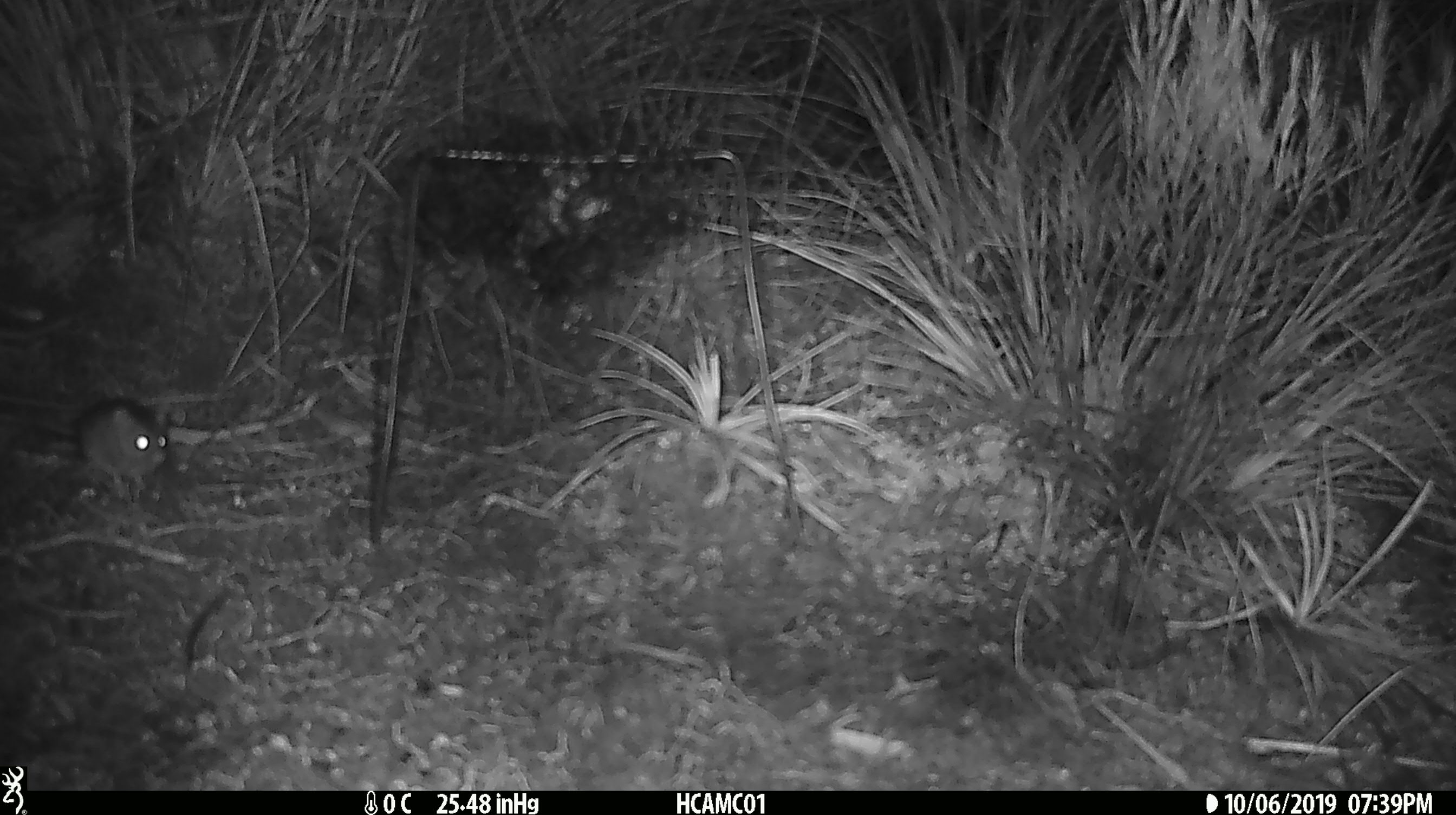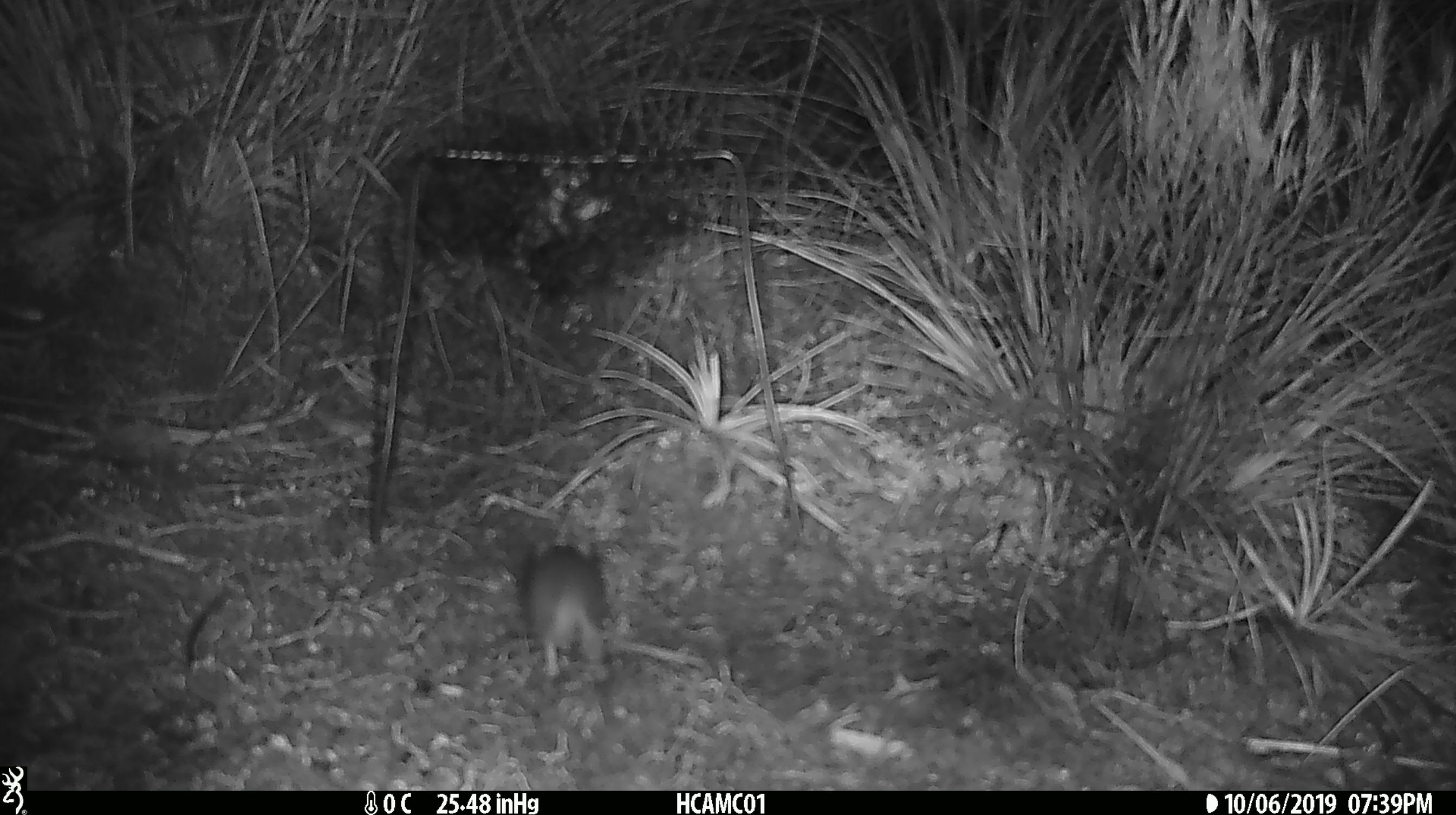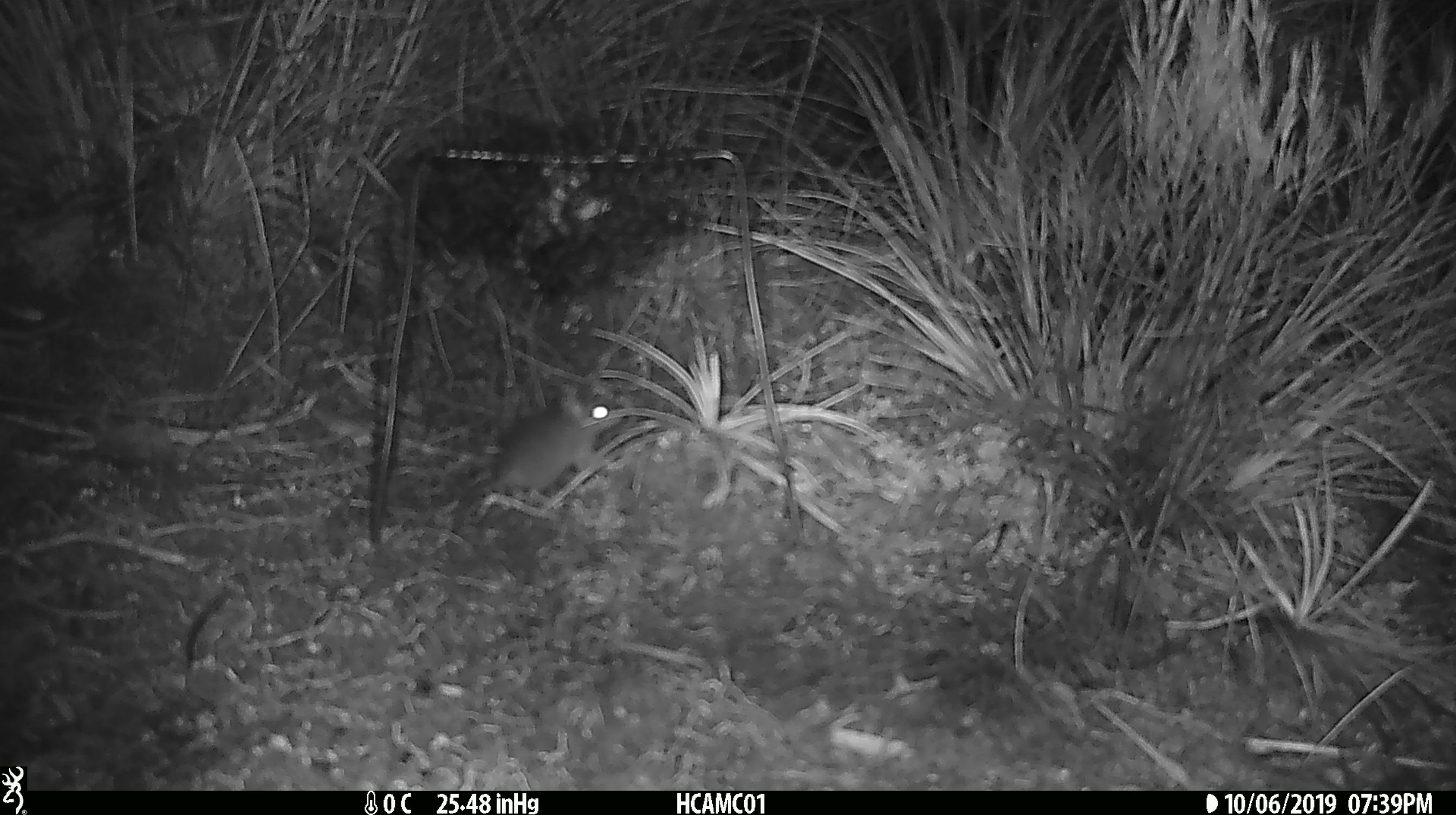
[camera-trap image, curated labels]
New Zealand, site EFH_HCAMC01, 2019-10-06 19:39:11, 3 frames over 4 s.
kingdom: Animalia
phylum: Chordata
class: Mammalia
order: Rodentia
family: Muridae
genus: Mus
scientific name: Mus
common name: mouse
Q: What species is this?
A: Mouse (Mus).